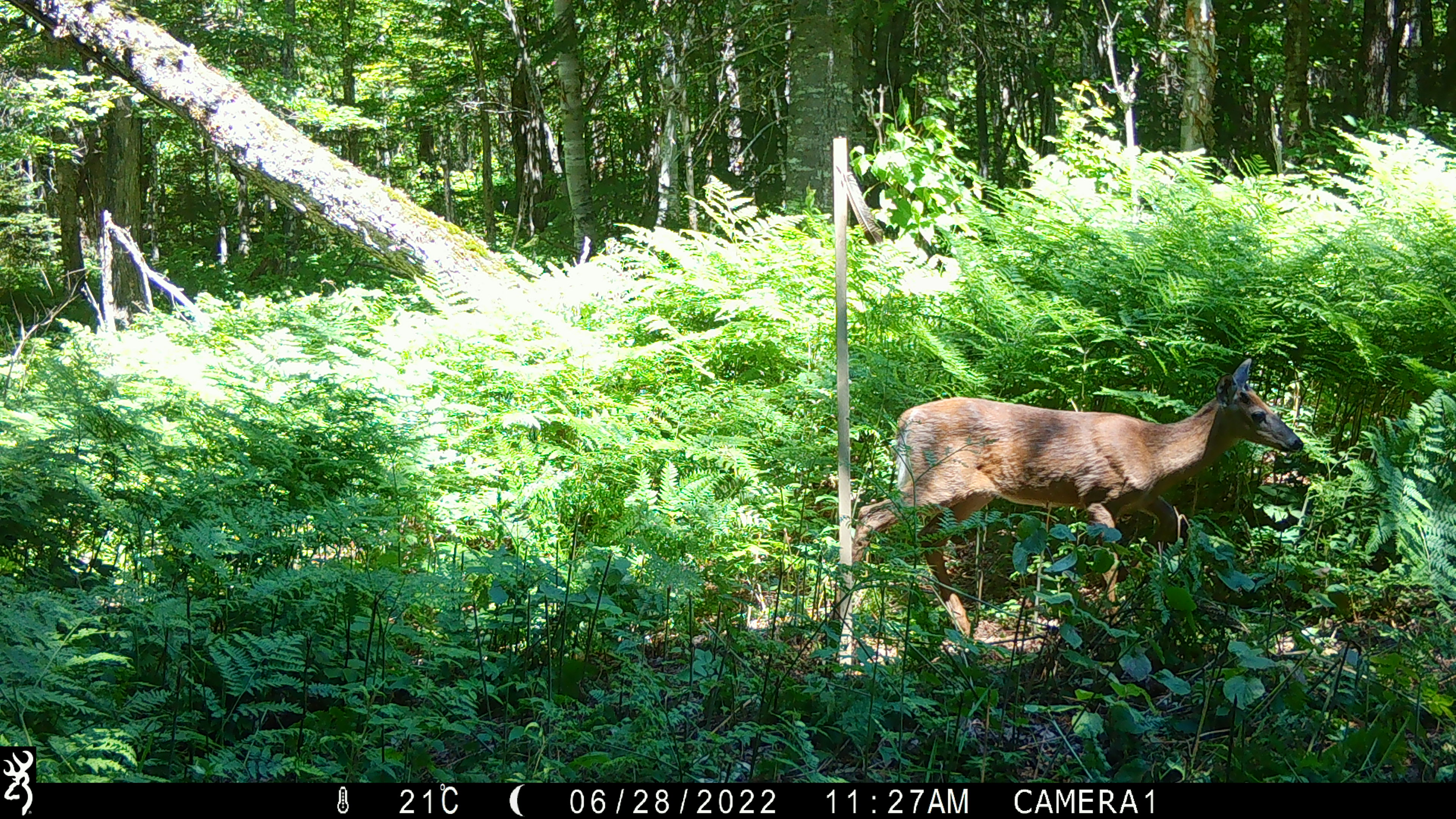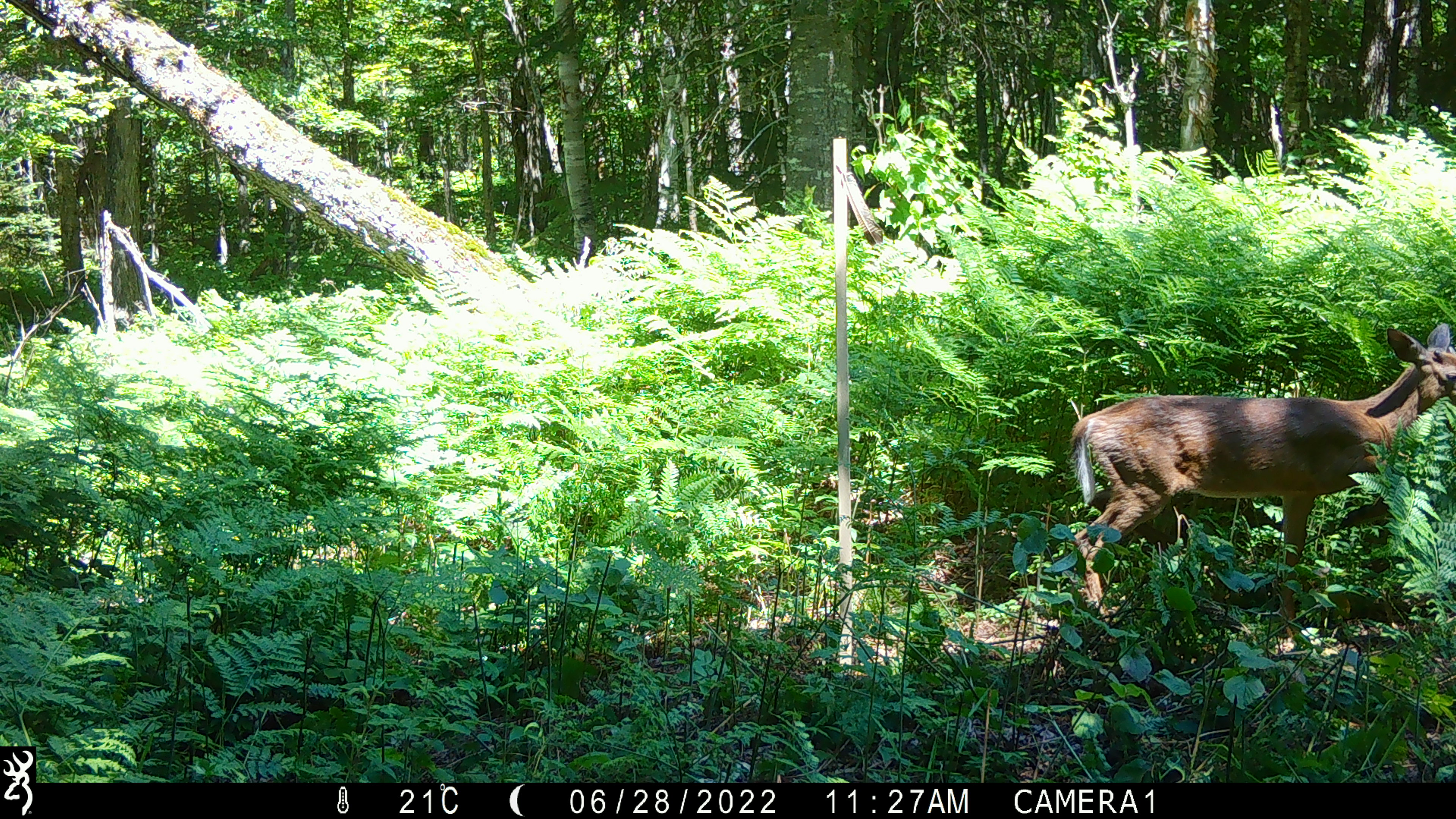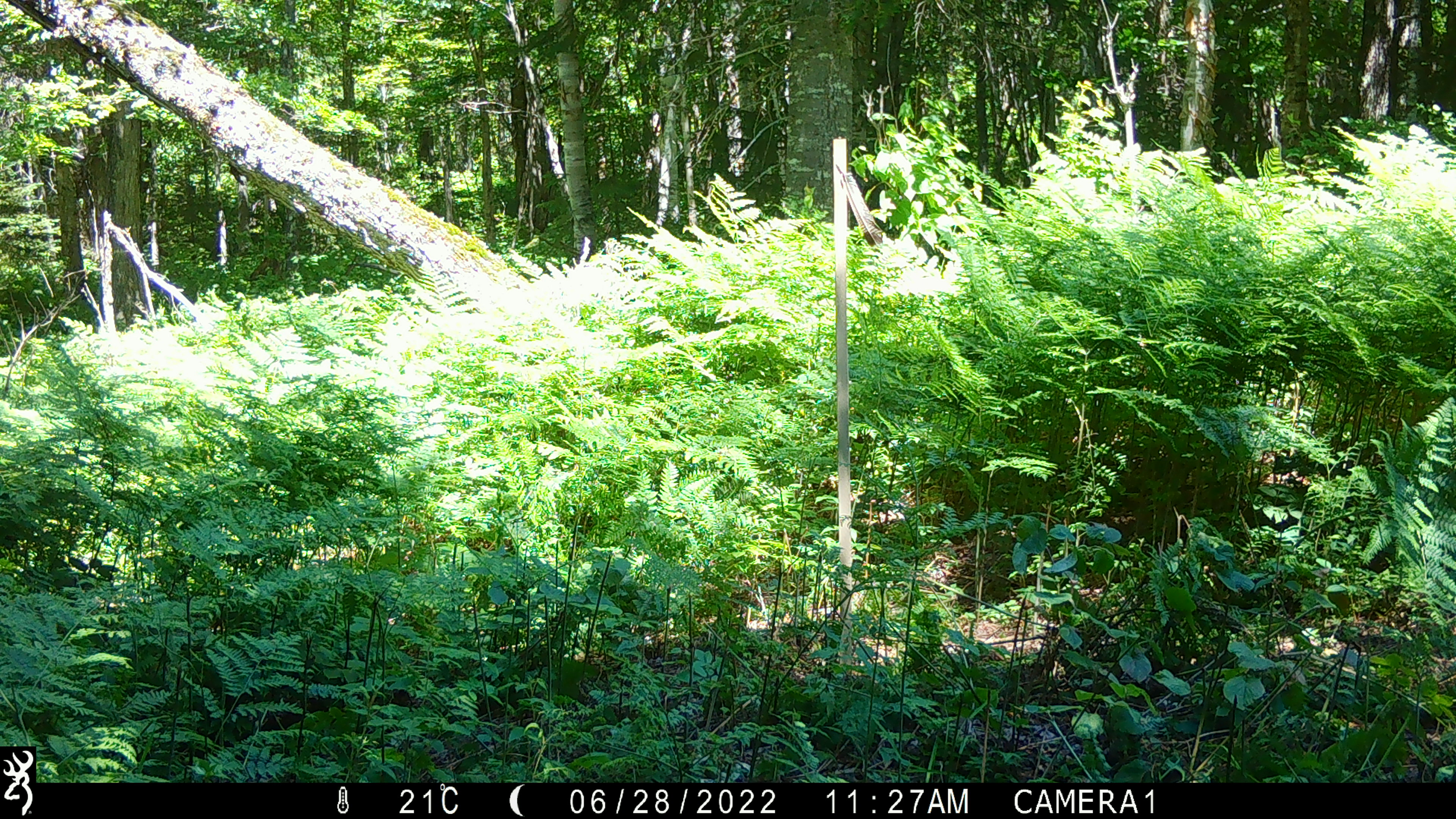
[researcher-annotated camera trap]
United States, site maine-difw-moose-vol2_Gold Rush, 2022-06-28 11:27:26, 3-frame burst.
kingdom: Animalia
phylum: Chordata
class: Mammalia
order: Artiodactyla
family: Cervidae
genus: Odocoileus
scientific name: Odocoileus virginianus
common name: white-tailed deer